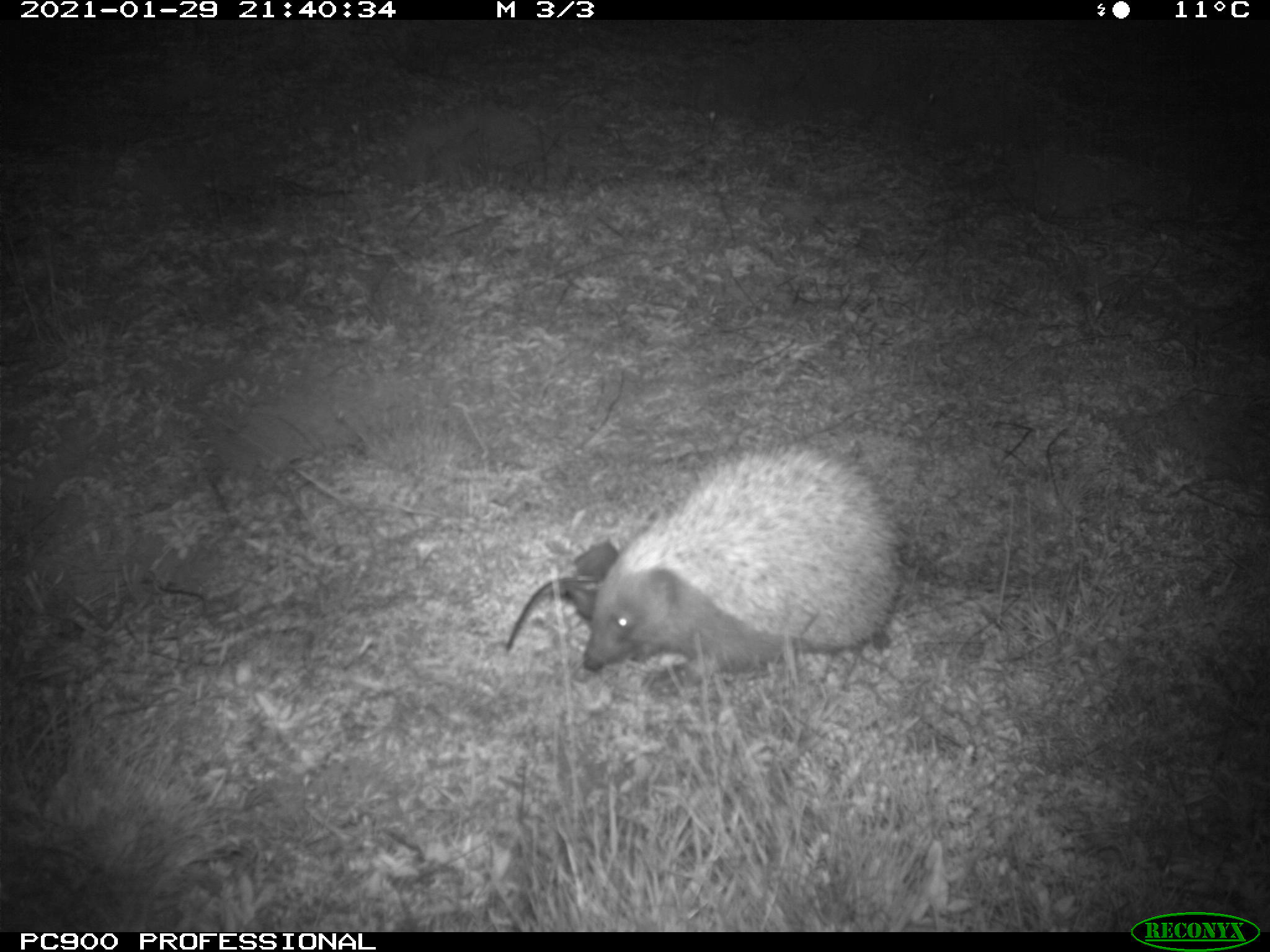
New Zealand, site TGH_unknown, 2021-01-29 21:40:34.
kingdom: Animalia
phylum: Chordata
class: Mammalia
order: Eulipotyphla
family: Erinaceidae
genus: Erinaceus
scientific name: Erinaceus europaeus europaeus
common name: european hedgehog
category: hedgehog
Hedgehog (european hedgehog) (Erinaceus europaeus europaeus).